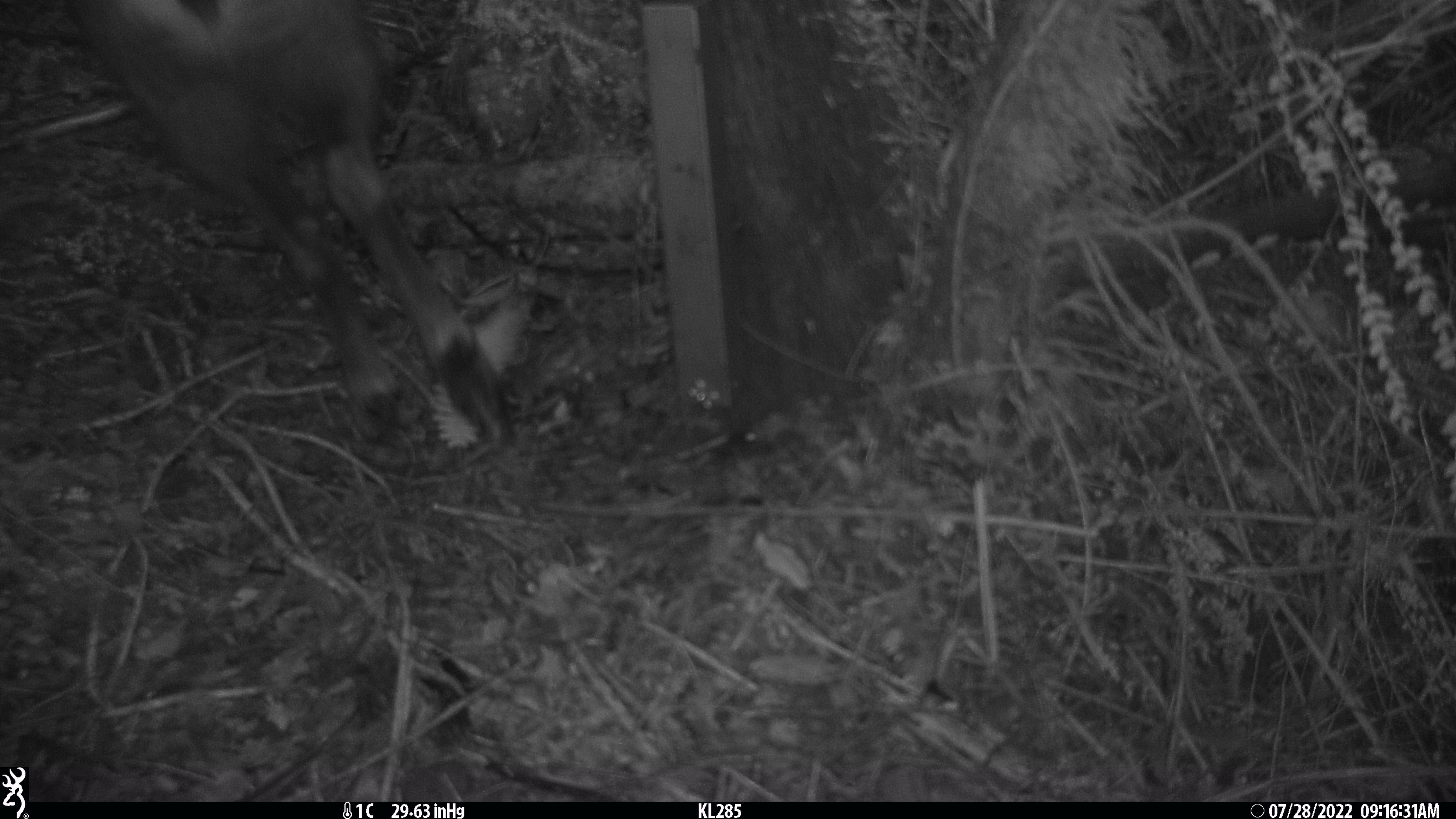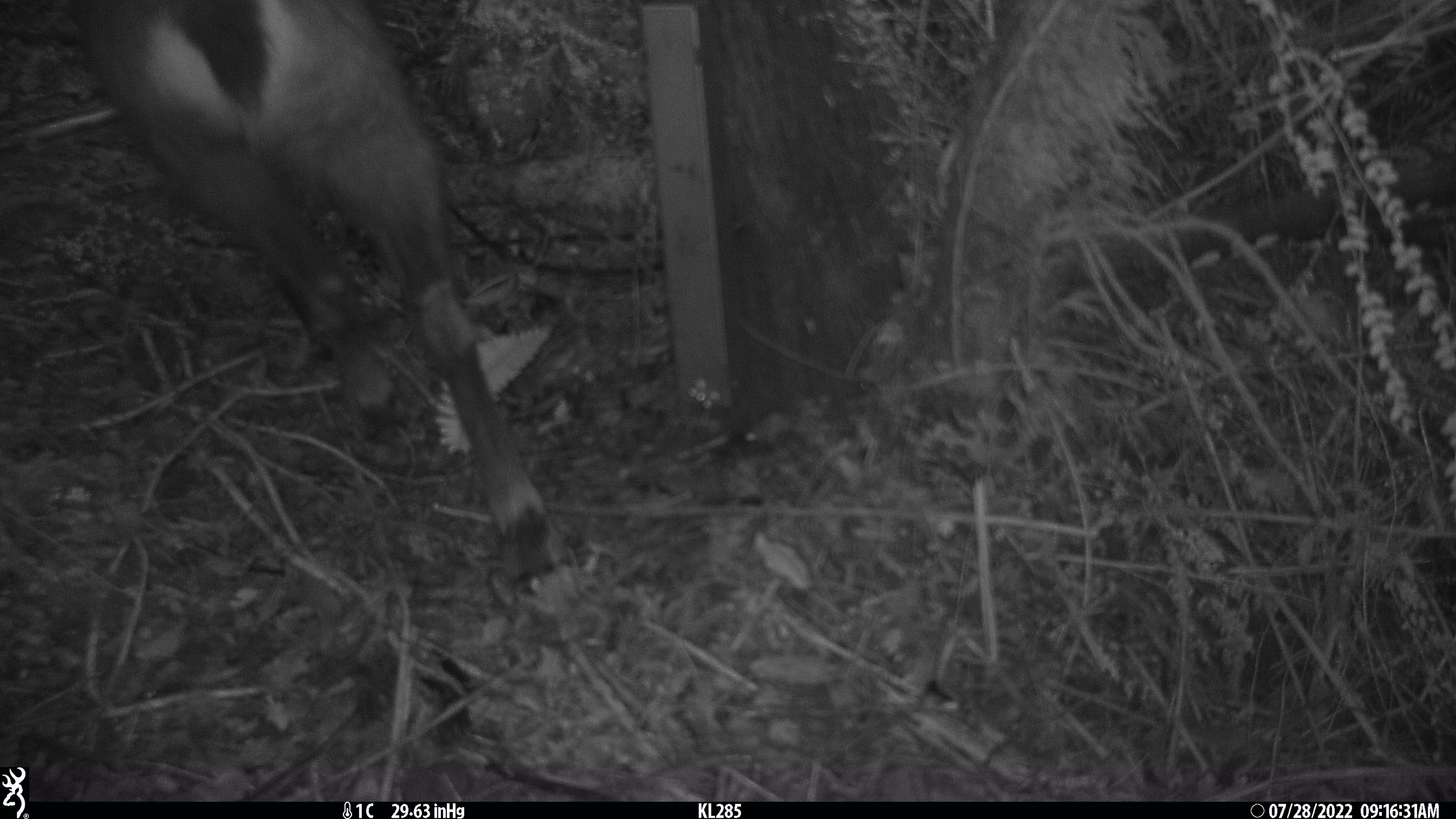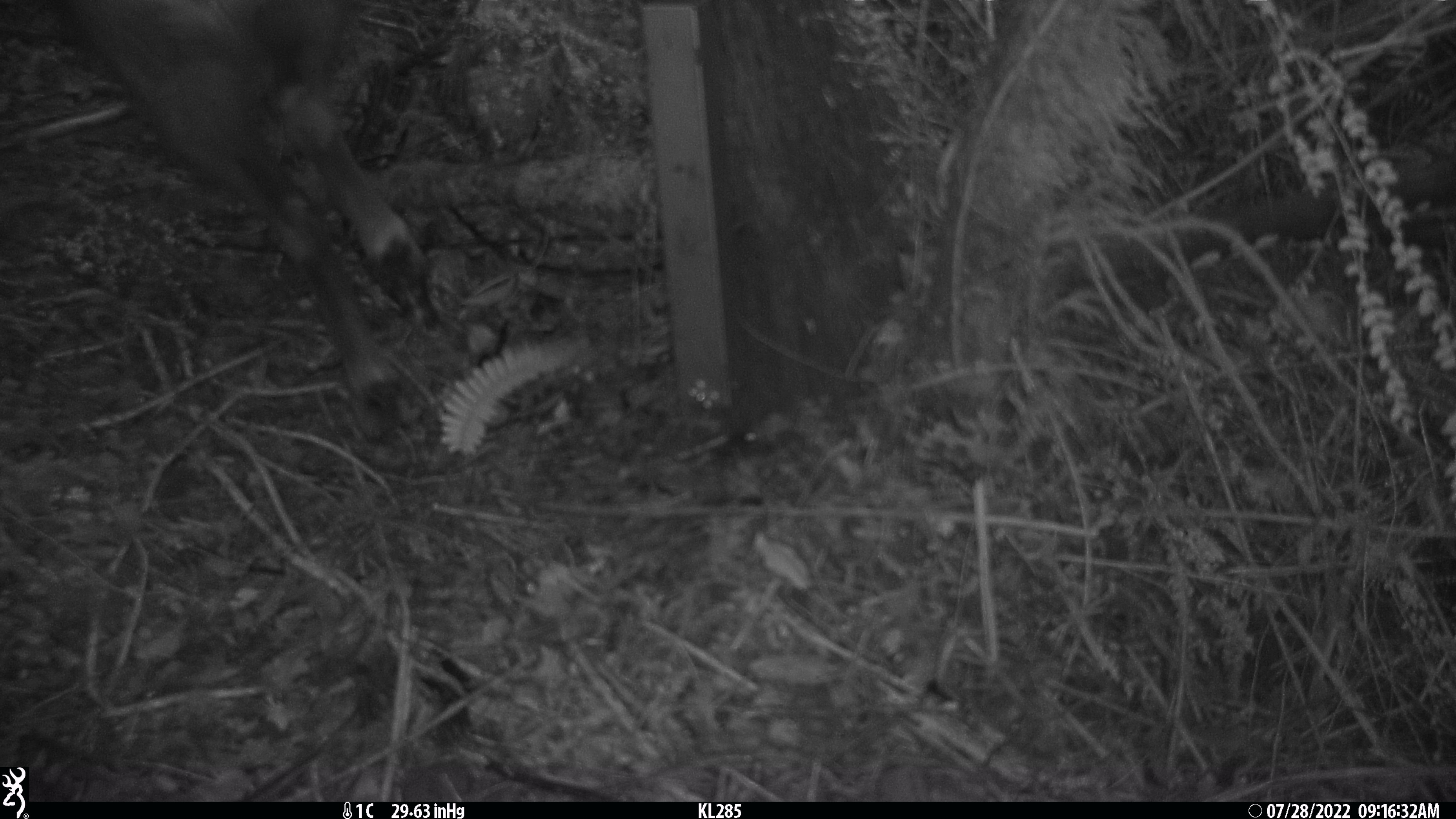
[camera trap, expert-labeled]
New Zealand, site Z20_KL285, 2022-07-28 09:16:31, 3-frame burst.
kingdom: Animalia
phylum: Chordata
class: Mammalia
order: Artiodactyla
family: Bovidae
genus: Rupicapra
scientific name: Rupicapra rupicapra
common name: alpine chamois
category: chamois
Chamois (alpine chamois) (Rupicapra rupicapra).